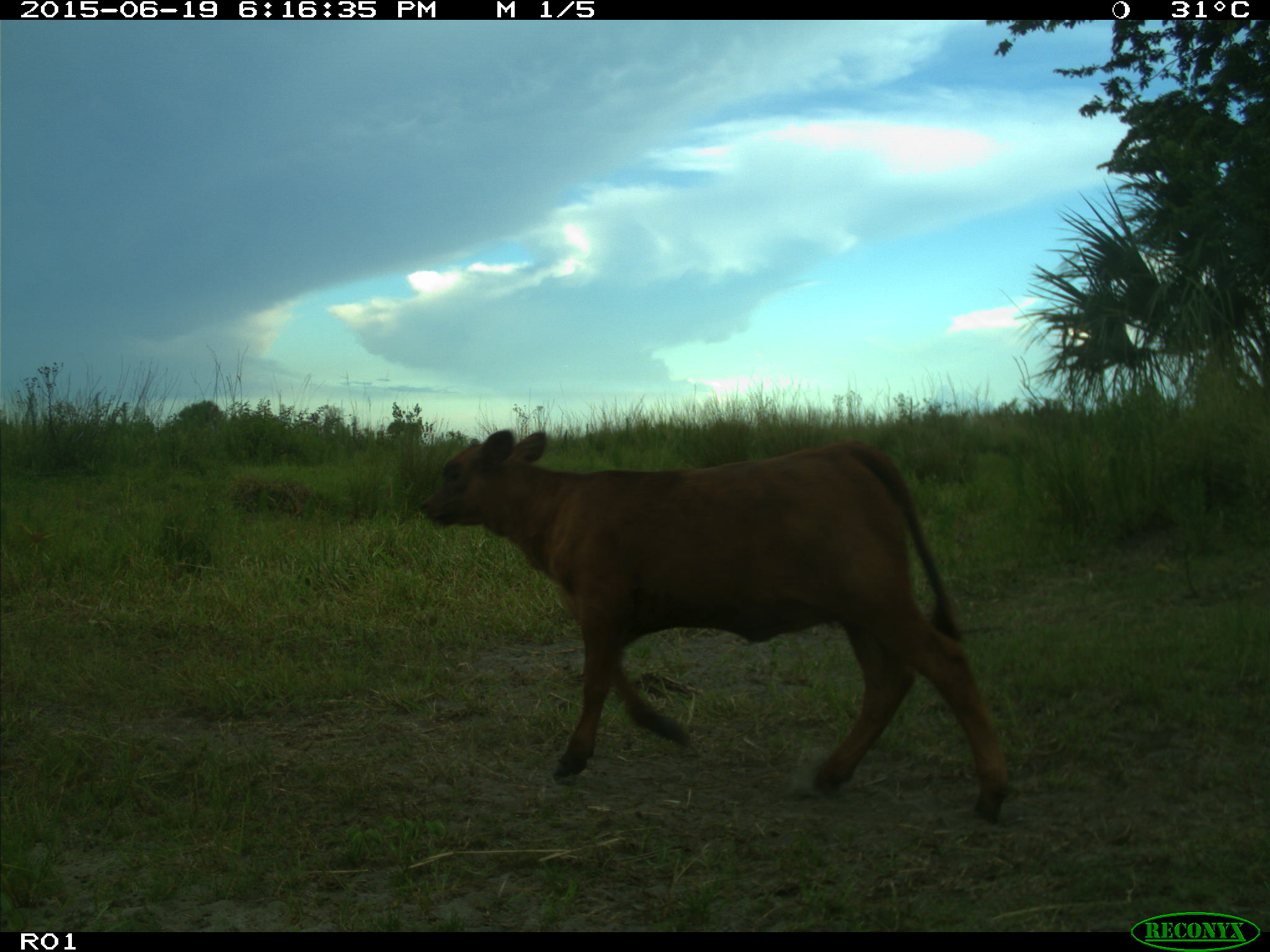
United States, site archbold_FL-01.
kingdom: Animalia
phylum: Chordata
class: Mammalia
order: Artiodactyla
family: Bovidae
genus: Bos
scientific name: Bos taurus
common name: domestic cow